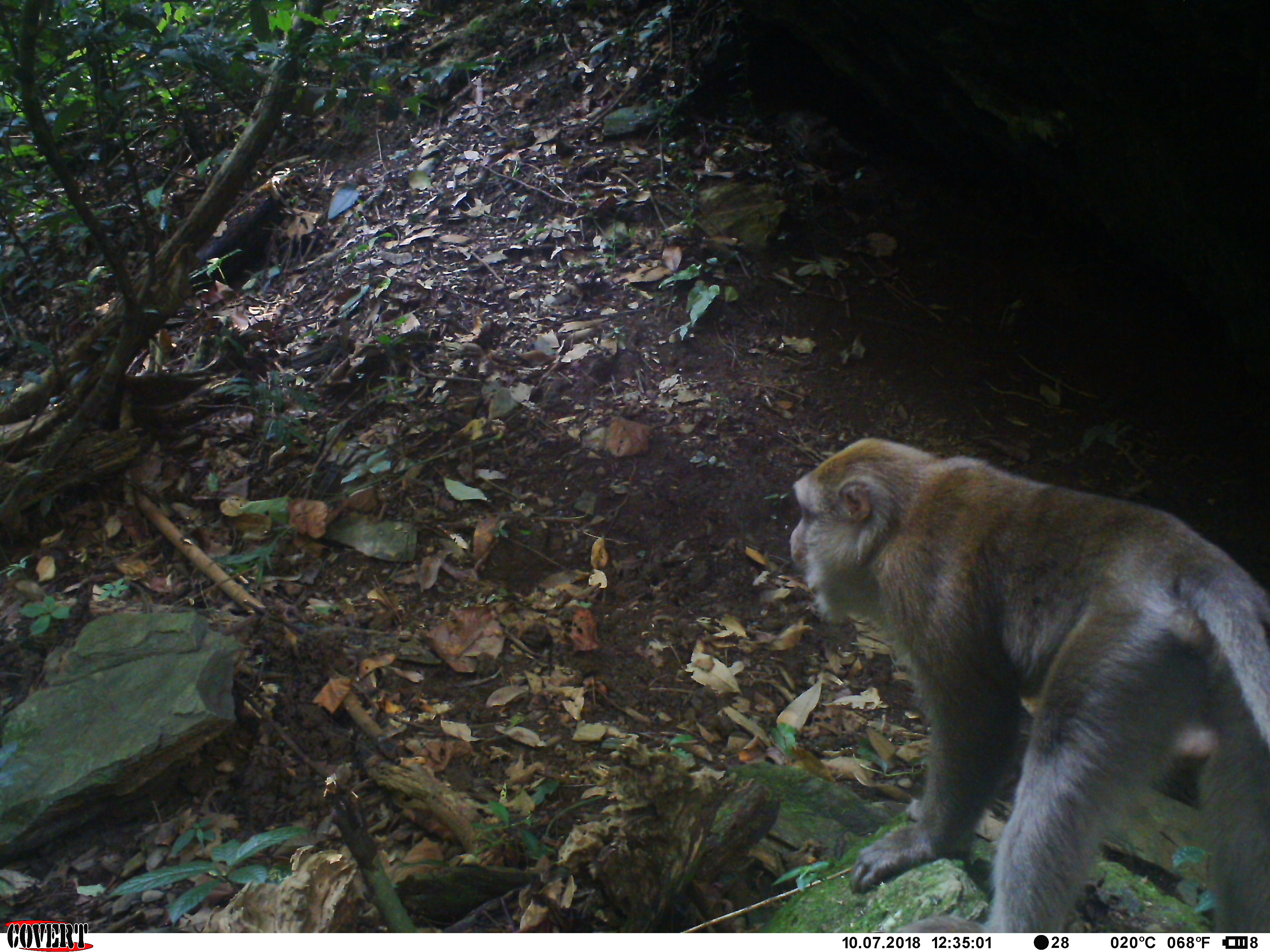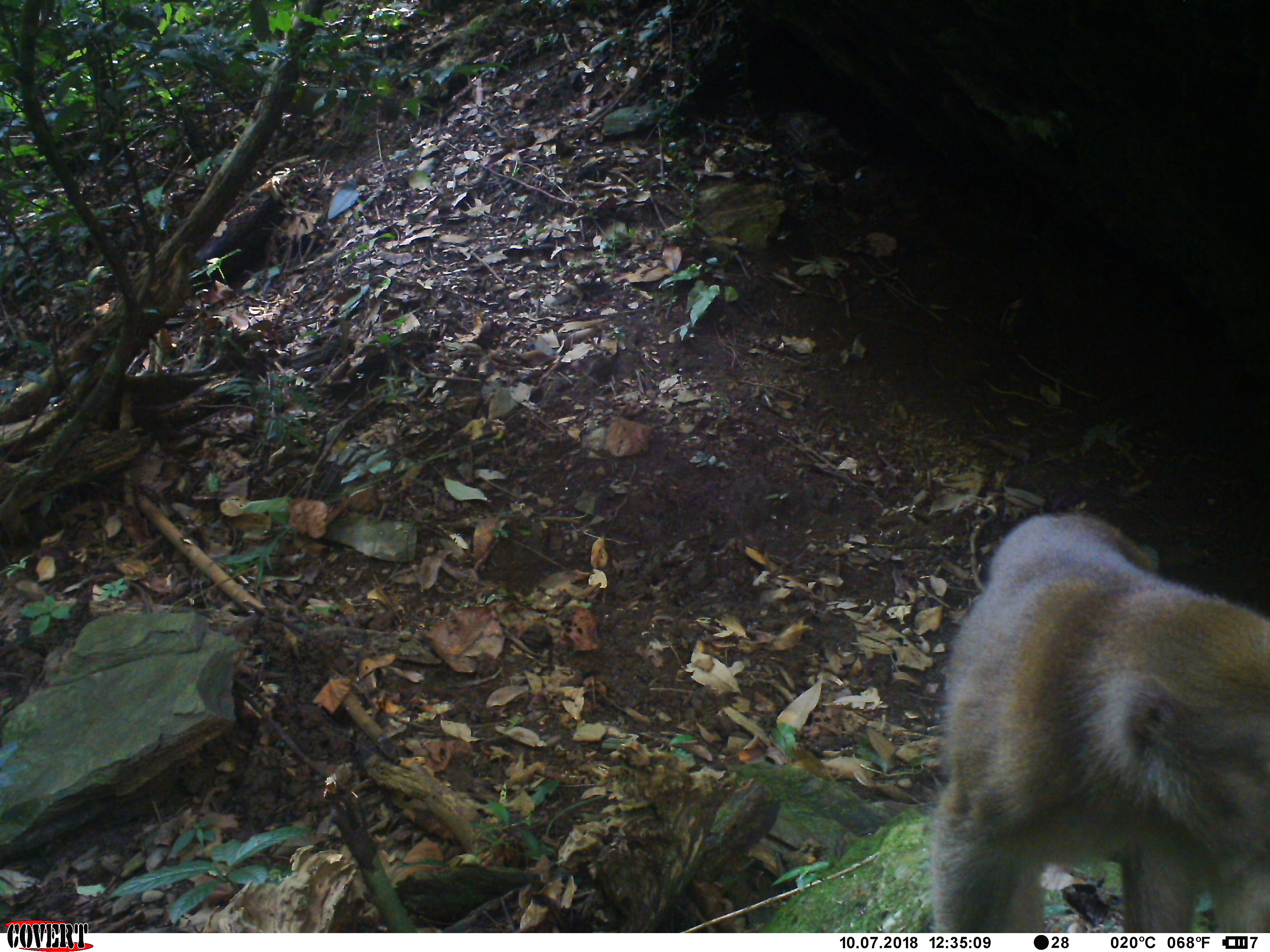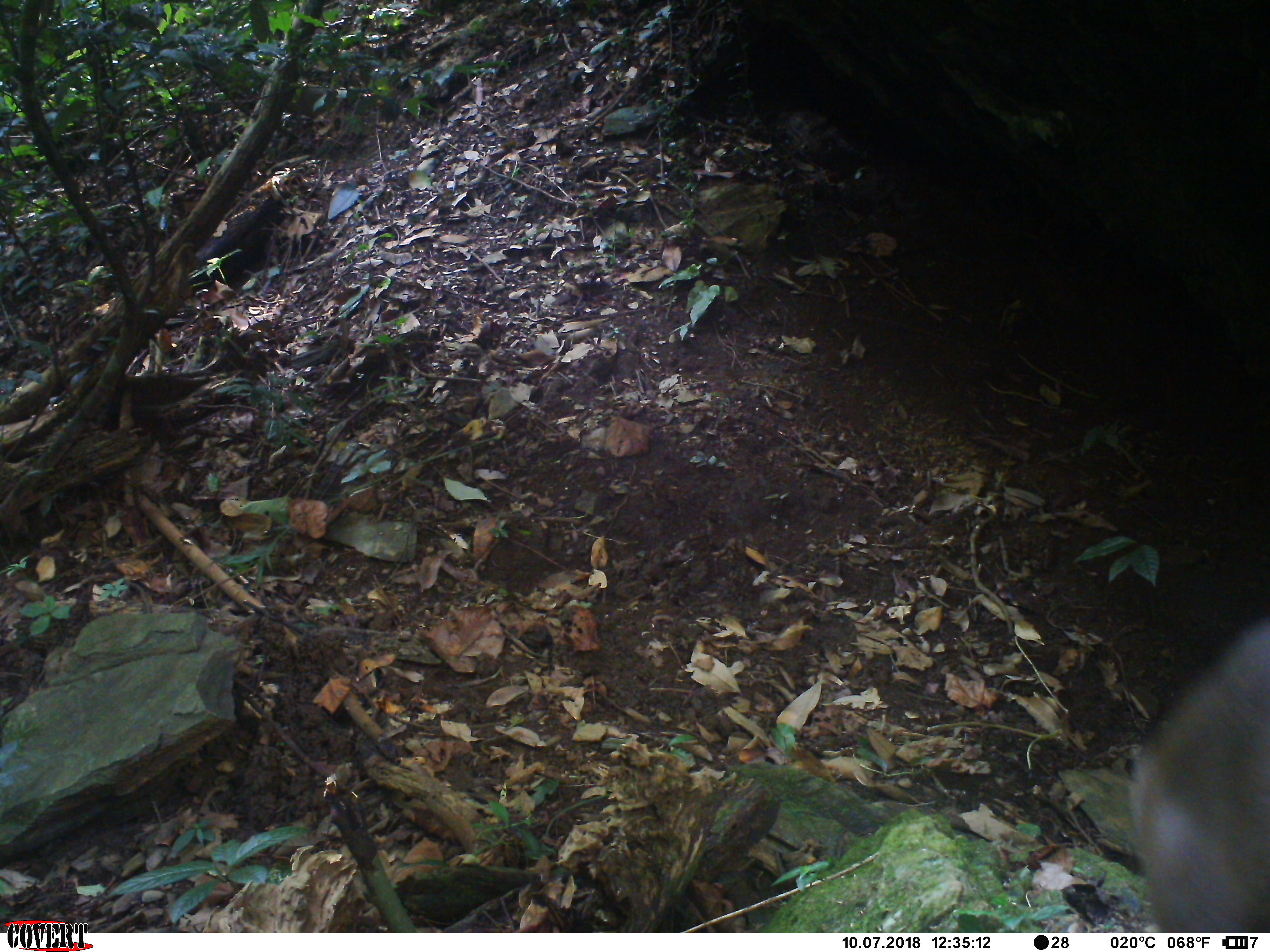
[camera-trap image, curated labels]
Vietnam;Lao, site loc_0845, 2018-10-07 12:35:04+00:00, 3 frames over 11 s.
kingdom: Animalia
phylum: Chordata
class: Mammalia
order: Primates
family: Cercopithecidae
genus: Macaca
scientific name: Macaca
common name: macaque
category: macaque not stump tailed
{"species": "macaque not stump tailed (macaque) (Macaca)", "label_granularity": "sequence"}